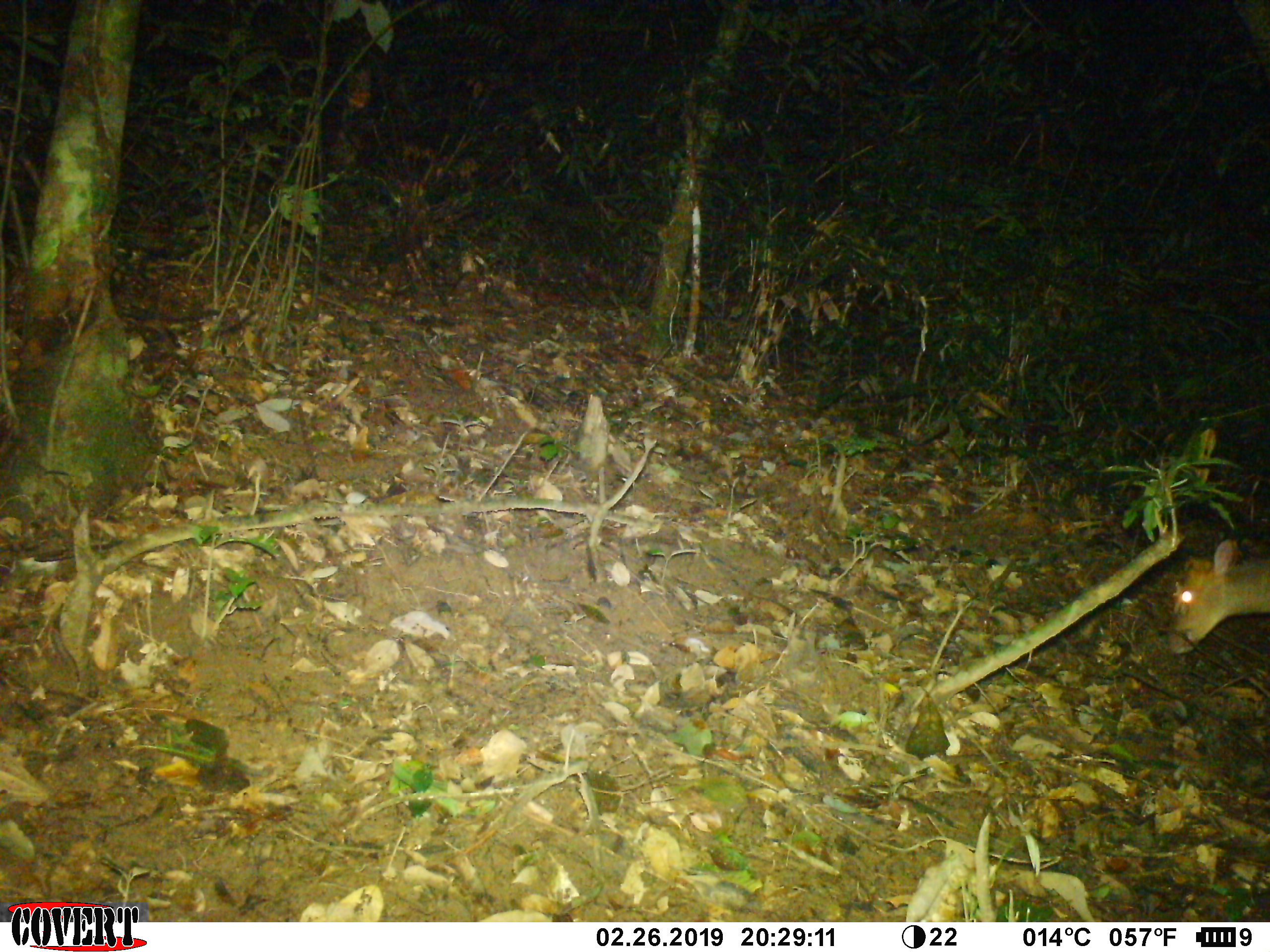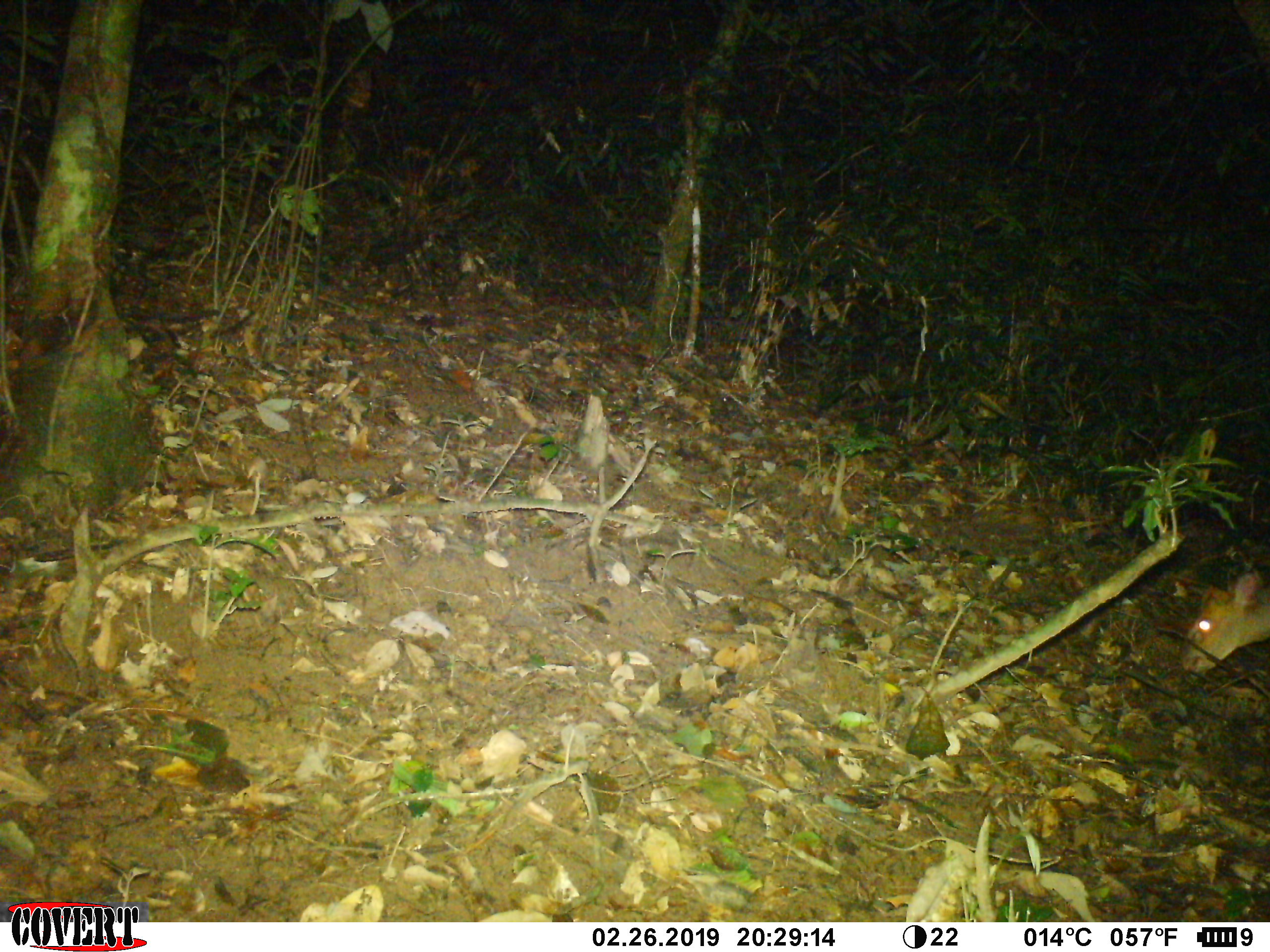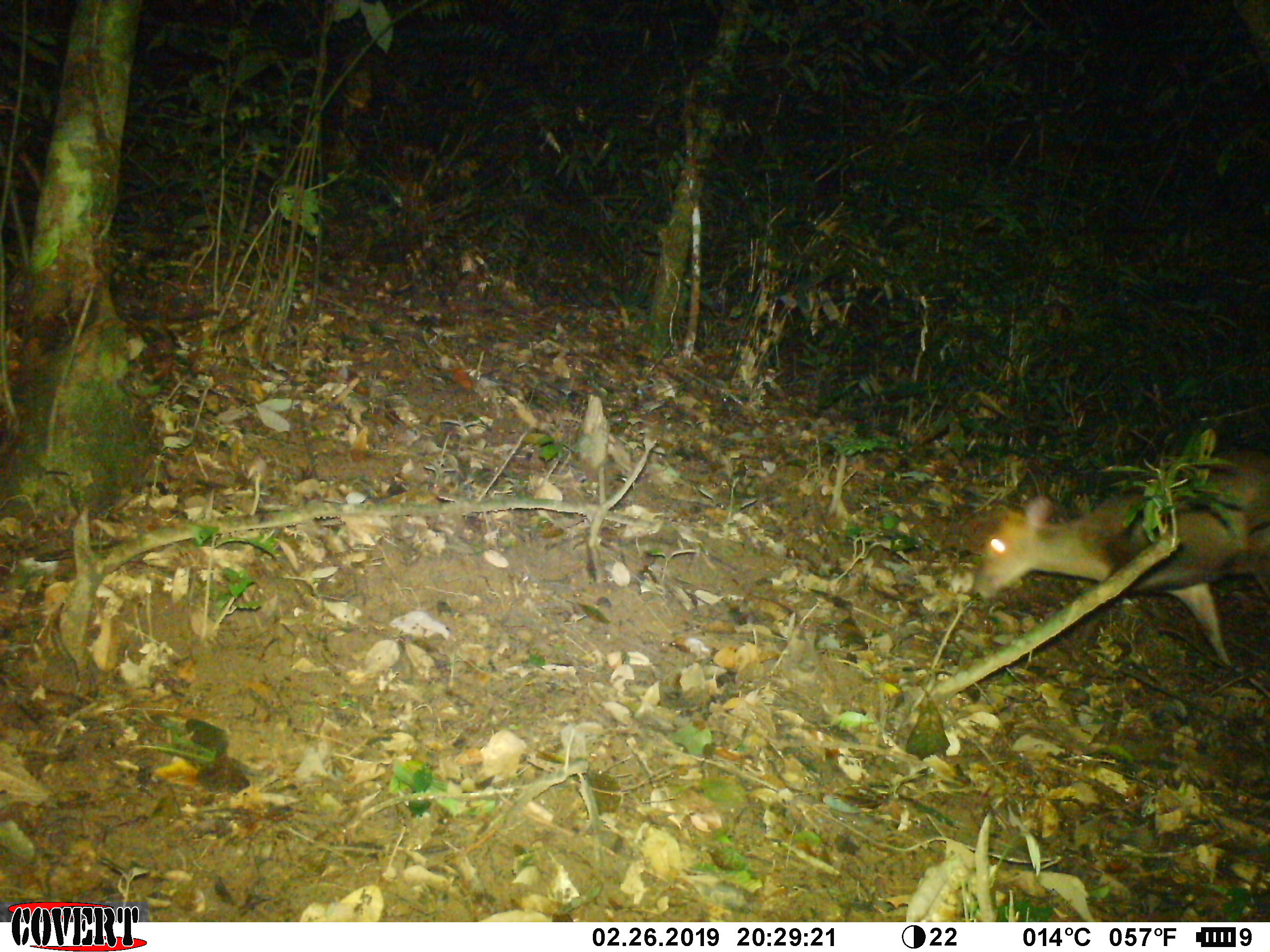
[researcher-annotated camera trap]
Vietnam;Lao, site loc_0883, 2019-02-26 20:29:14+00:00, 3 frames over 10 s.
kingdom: Animalia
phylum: Chordata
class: Mammalia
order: Artiodactyla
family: Cervidae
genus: Muntiacus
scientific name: Muntiacus rooseveltorum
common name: roosevelt's muntjac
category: roosevelts muntjac group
Roosevelts muntjac group (roosevelt's muntjac) (Muntiacus rooseveltorum). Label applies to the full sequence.